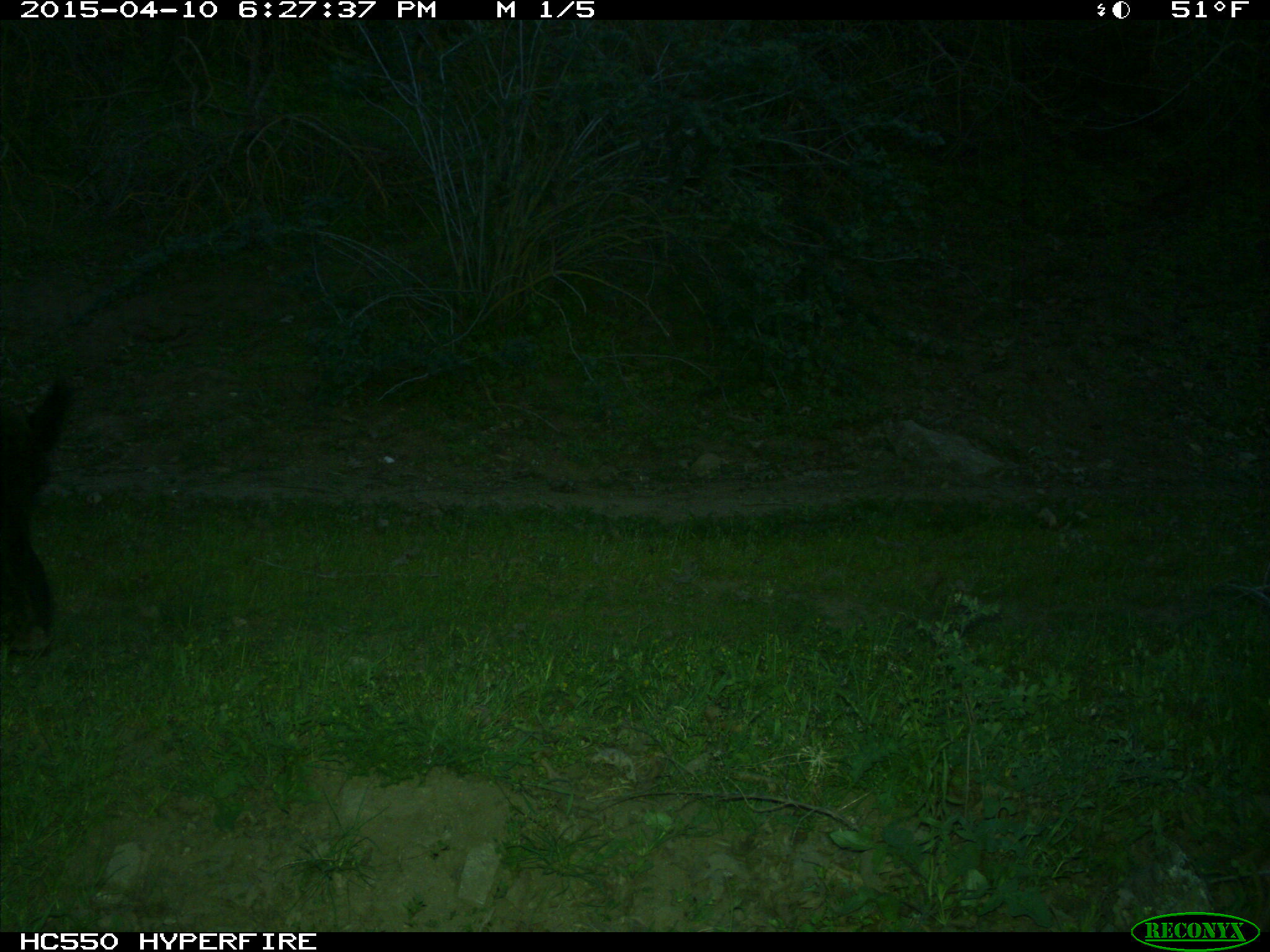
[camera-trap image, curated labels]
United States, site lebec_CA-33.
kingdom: Animalia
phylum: Chordata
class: Mammalia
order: Artiodactyla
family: Suidae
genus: Sus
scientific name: Sus scrofa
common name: wild boar